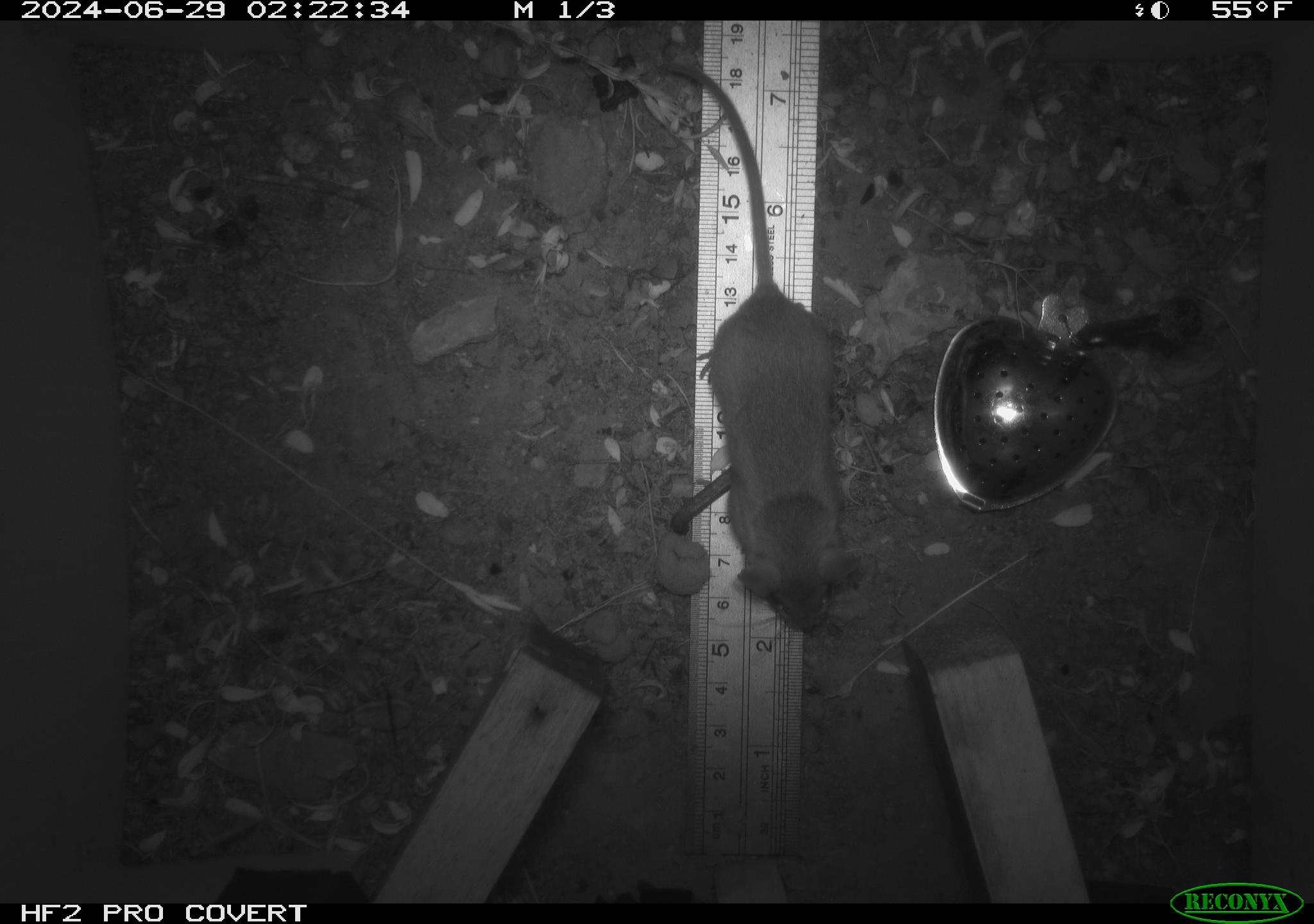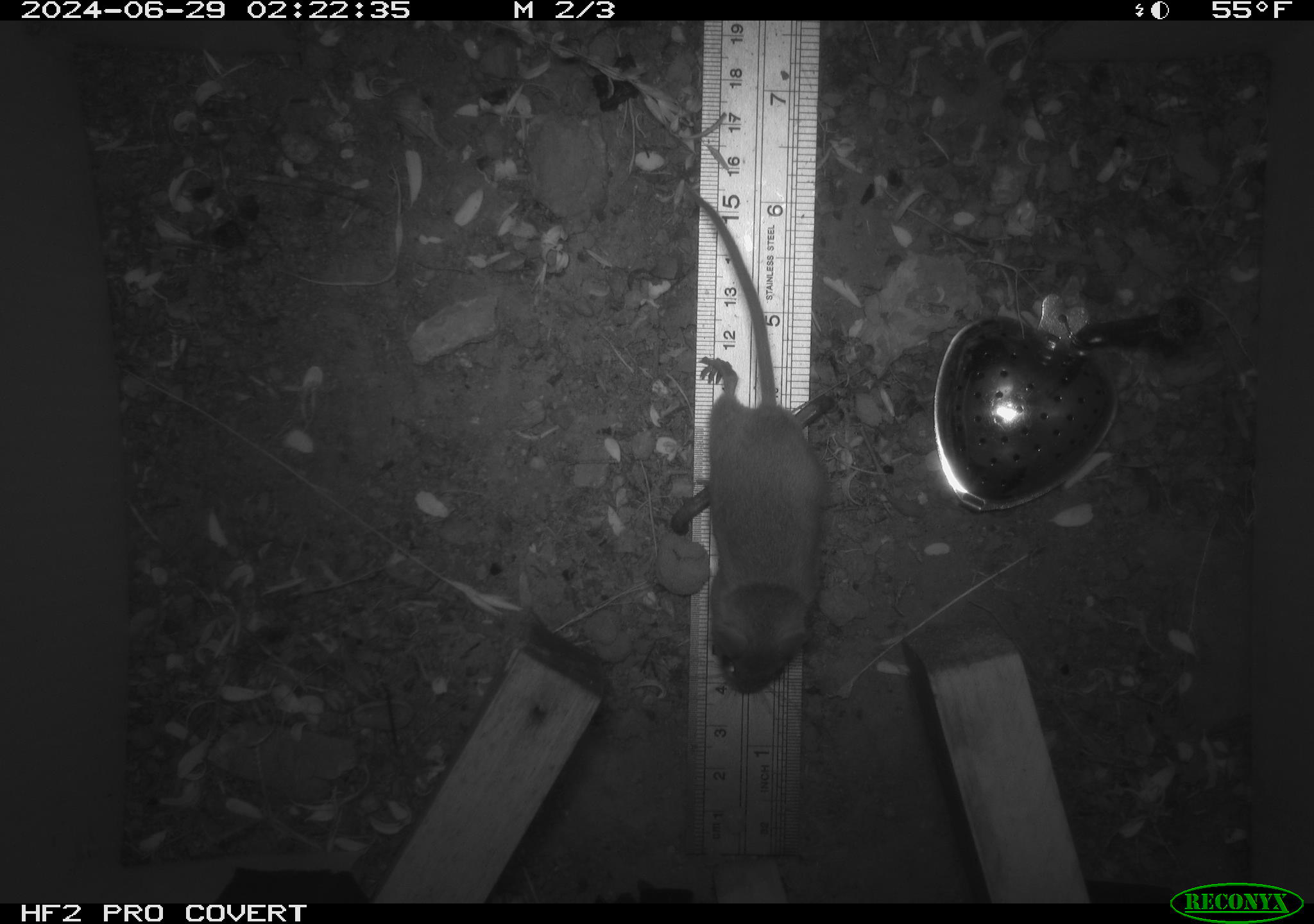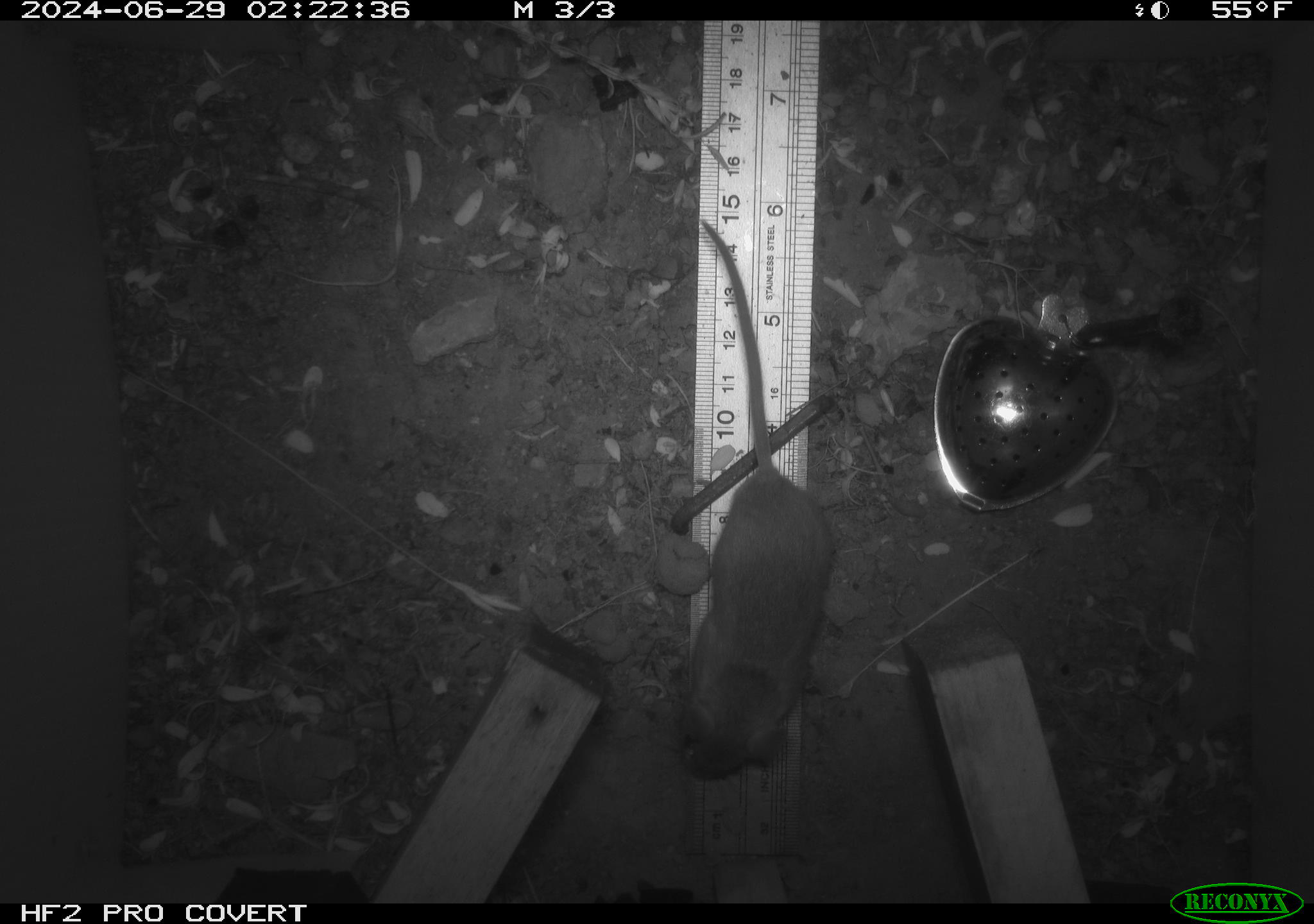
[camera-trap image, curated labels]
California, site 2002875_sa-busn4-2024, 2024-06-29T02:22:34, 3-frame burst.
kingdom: Animalia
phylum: Chordata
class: Mammalia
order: Rodentia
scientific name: Rodentia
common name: rodent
Rodent (Rodentia).